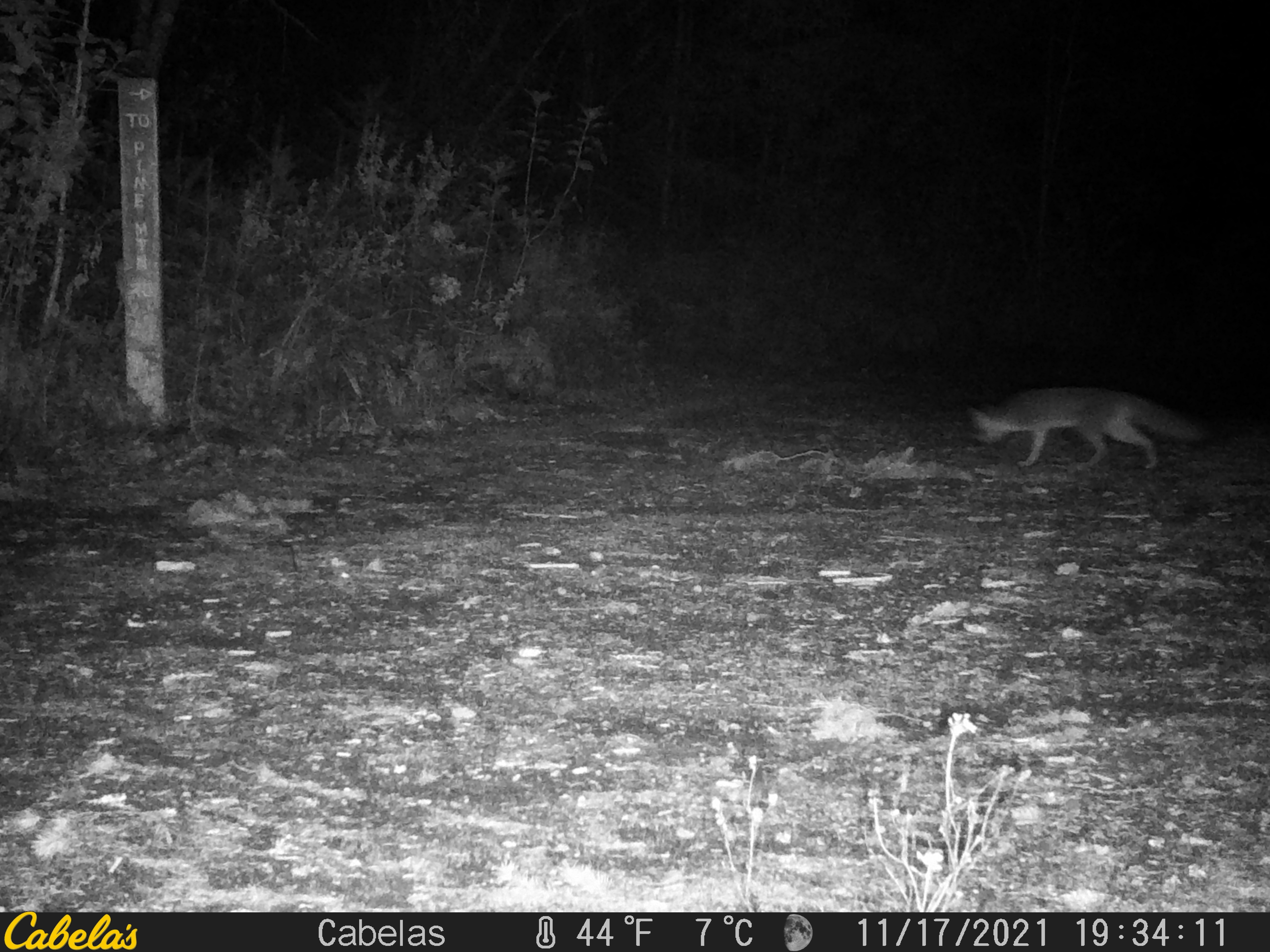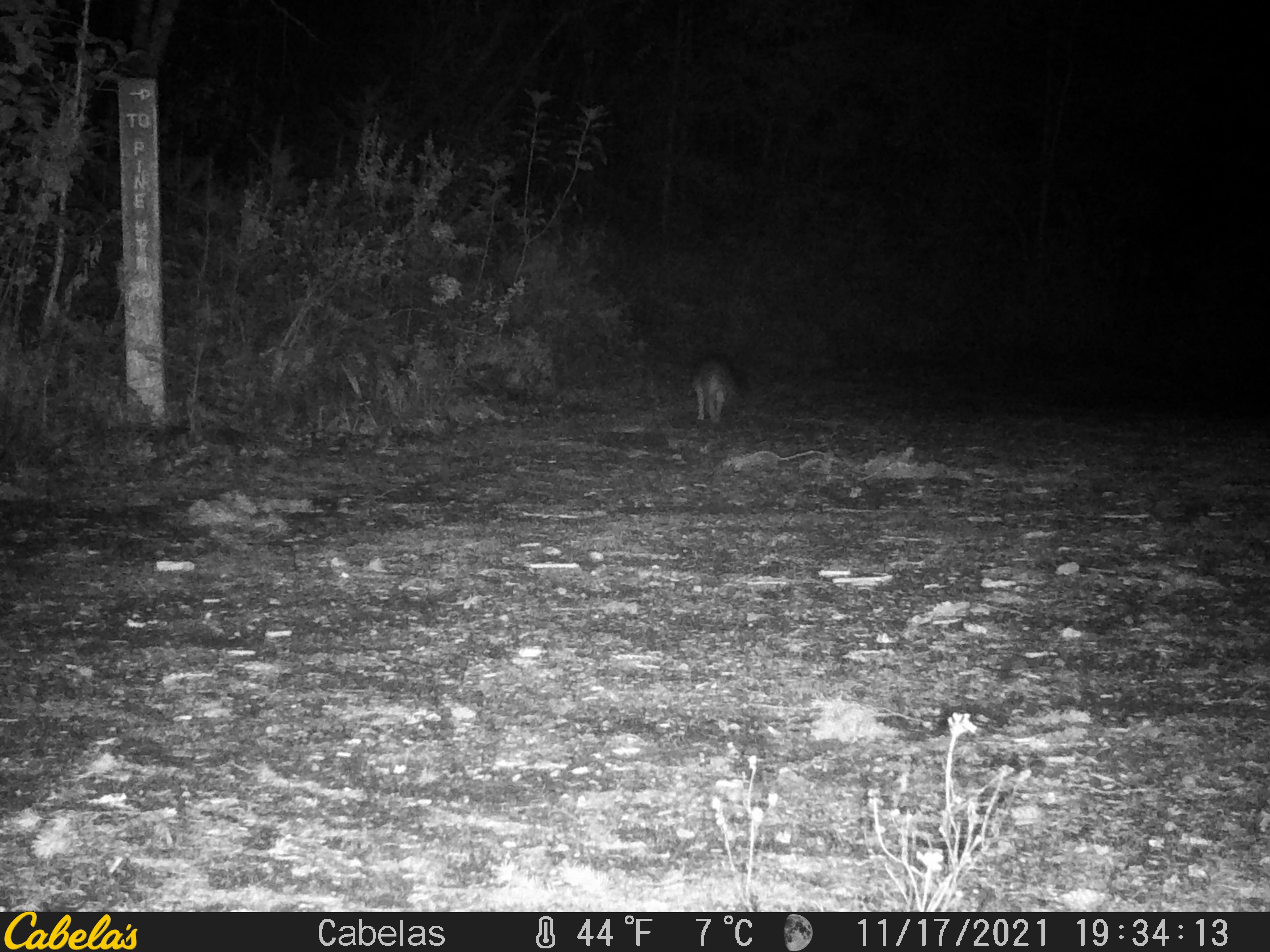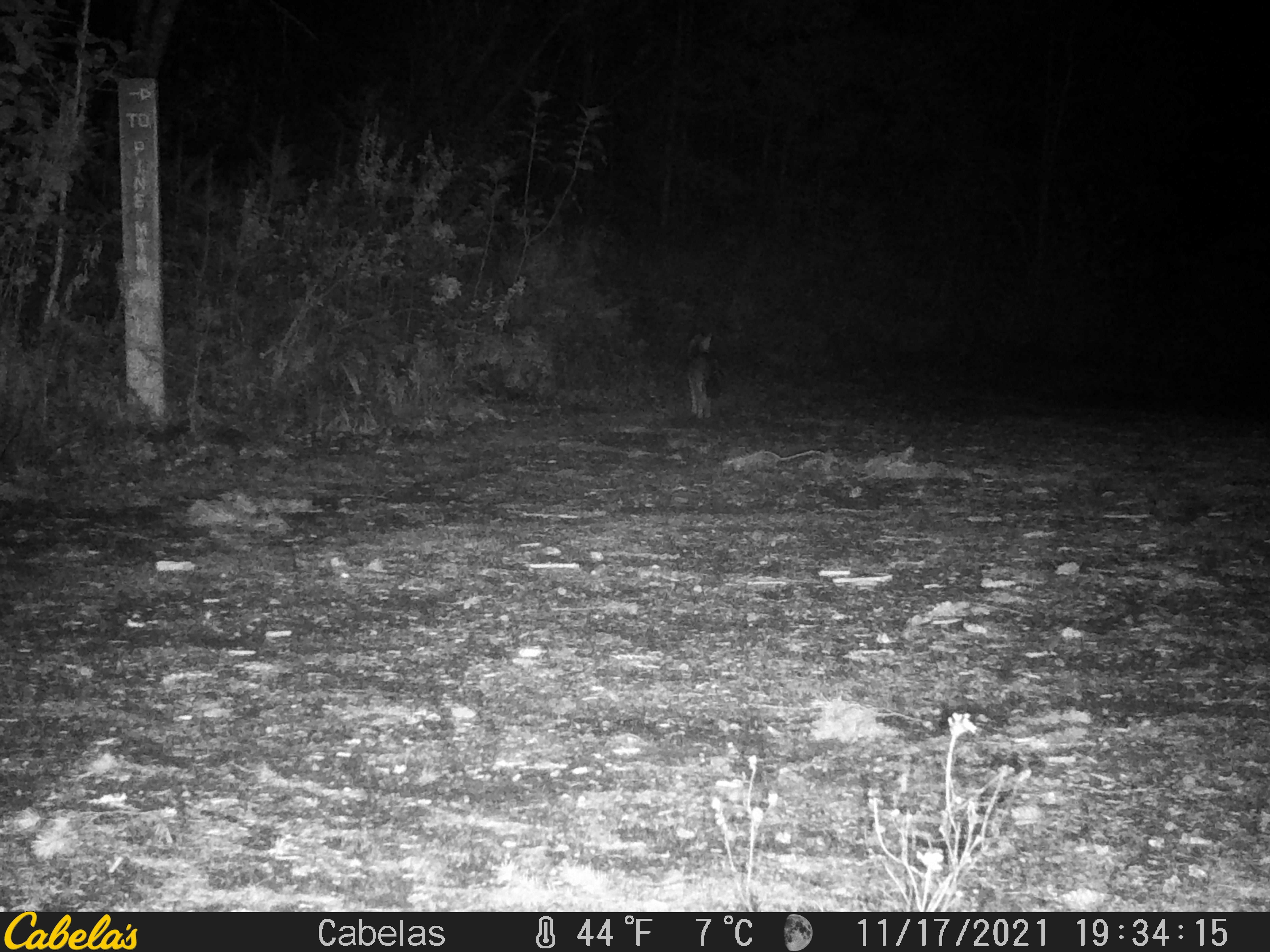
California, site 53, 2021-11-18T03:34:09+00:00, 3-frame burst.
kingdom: Animalia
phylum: Chordata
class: Mammalia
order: Carnivora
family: Canidae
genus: Urocyon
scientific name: Urocyon cinereoargenteus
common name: gray fox